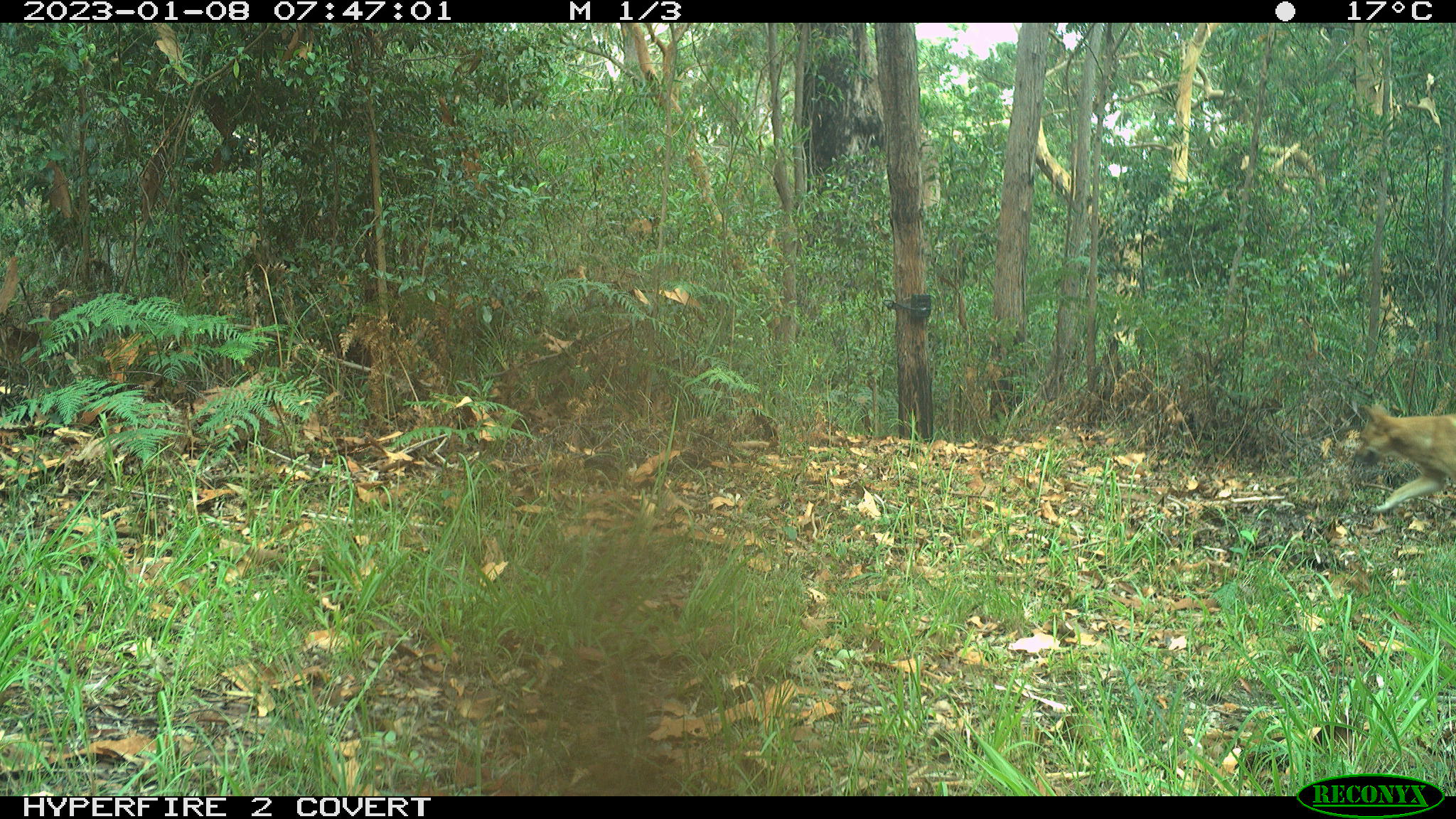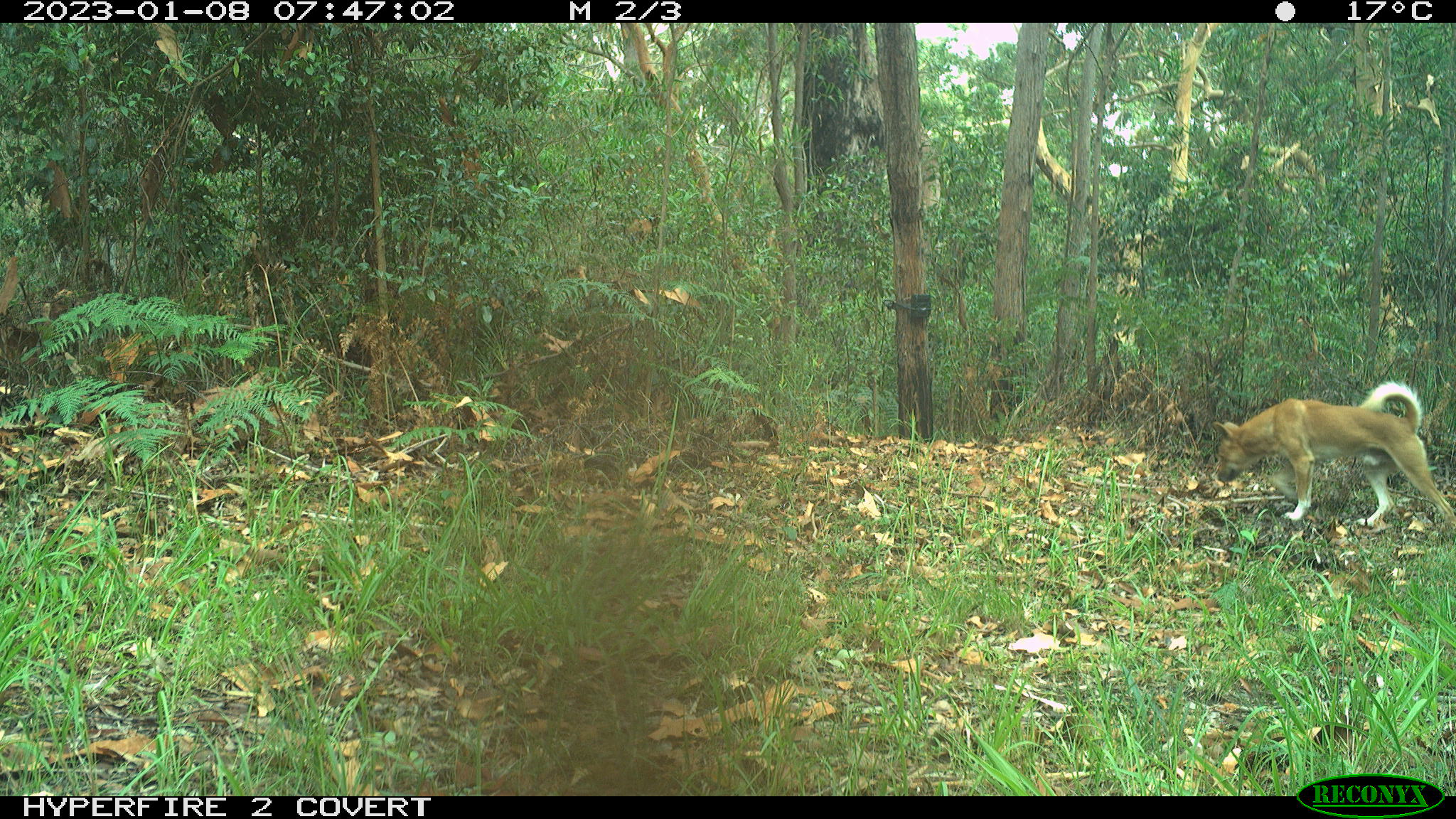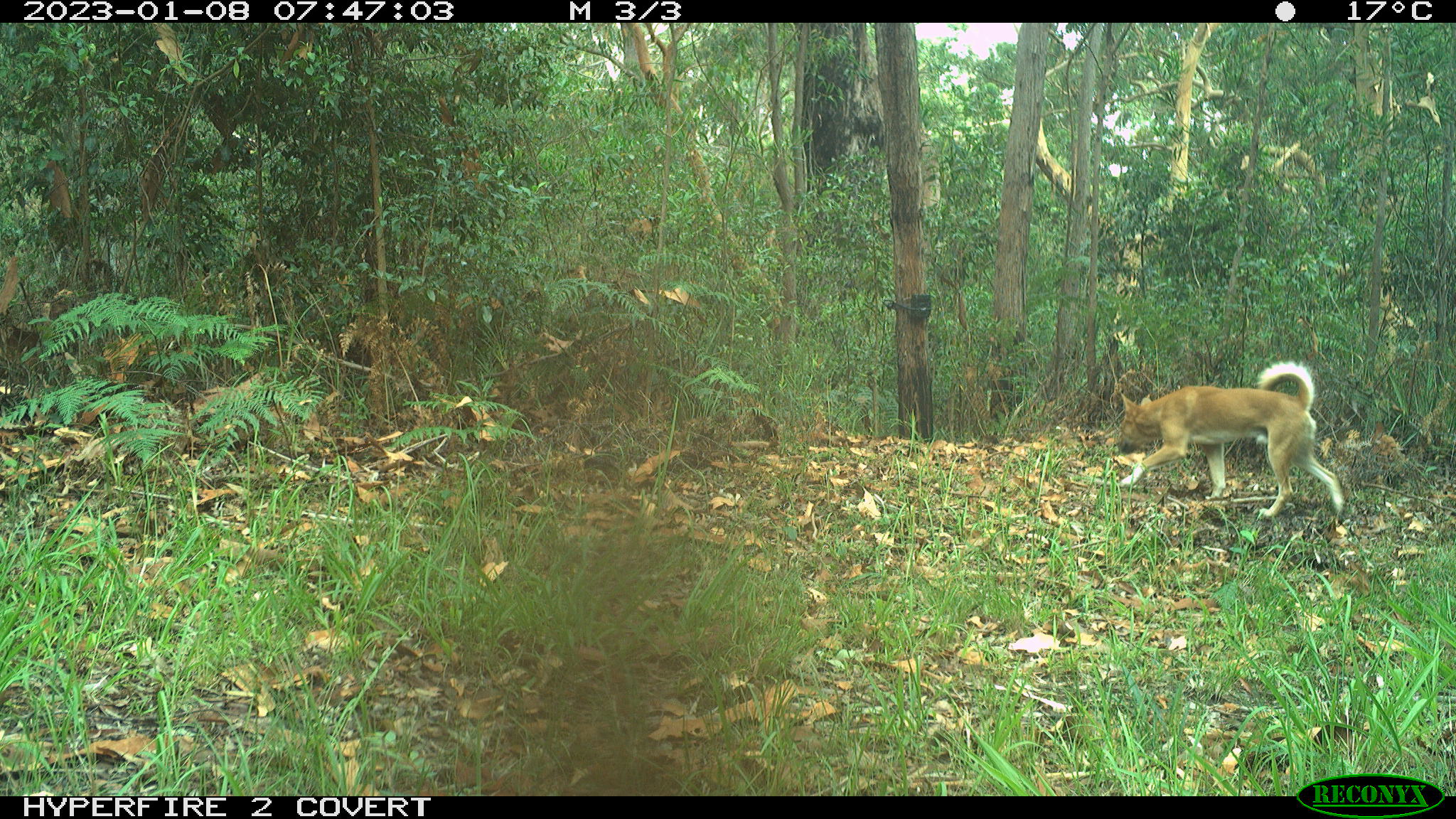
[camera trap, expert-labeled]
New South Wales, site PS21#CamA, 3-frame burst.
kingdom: Animalia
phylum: Chordata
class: Mammalia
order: Carnivora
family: Canidae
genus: Canis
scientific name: Canis familiaris dingo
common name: dingo